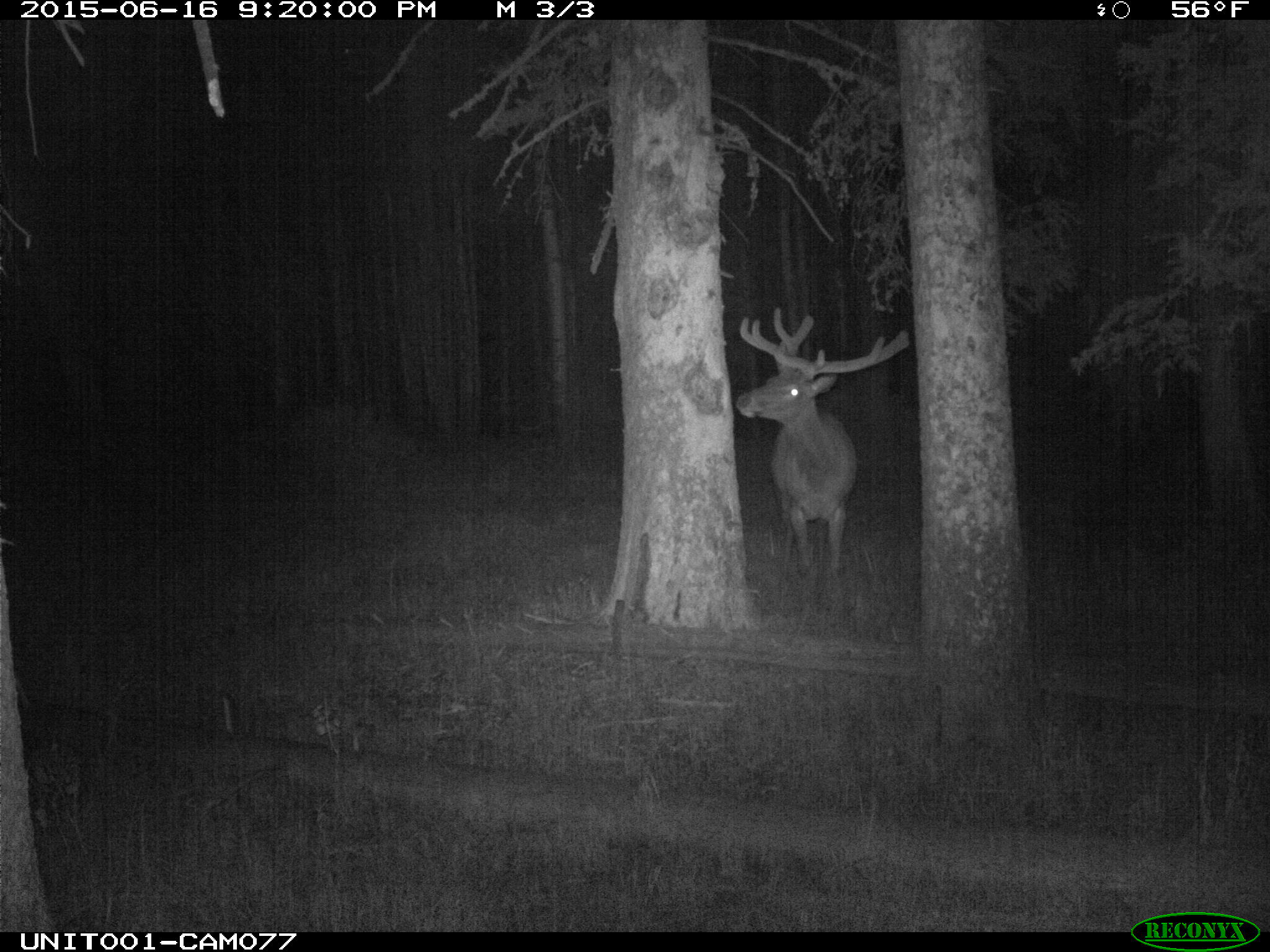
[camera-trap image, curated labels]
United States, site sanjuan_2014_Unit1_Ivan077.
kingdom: Animalia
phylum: Chordata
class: Mammalia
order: Artiodactyla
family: Cervidae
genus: Cervus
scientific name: Cervus elaphus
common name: red deer